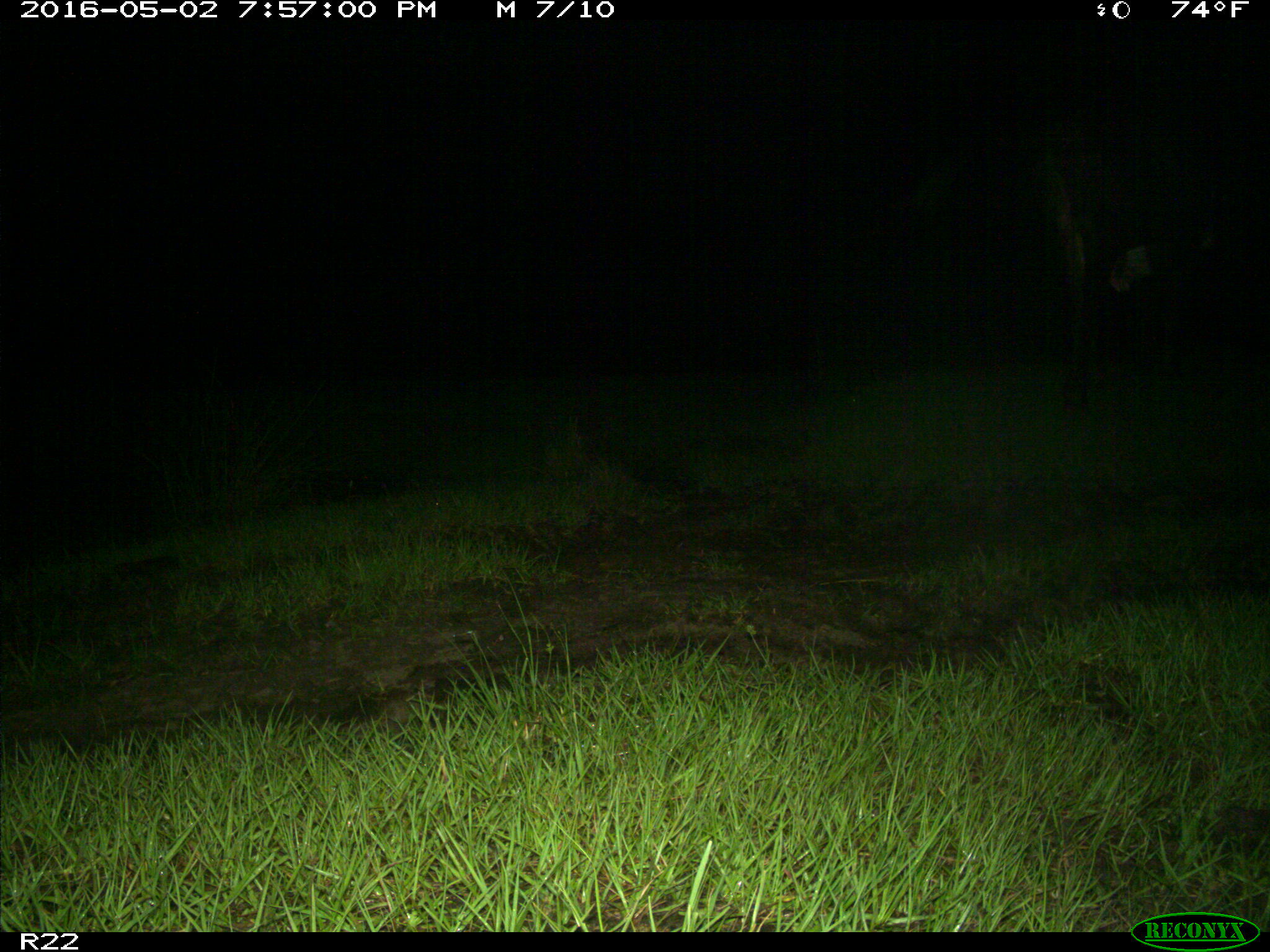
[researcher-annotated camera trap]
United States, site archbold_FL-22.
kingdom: Animalia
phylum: Chordata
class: Mammalia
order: Artiodactyla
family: Bovidae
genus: Bos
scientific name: Bos taurus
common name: domestic cow